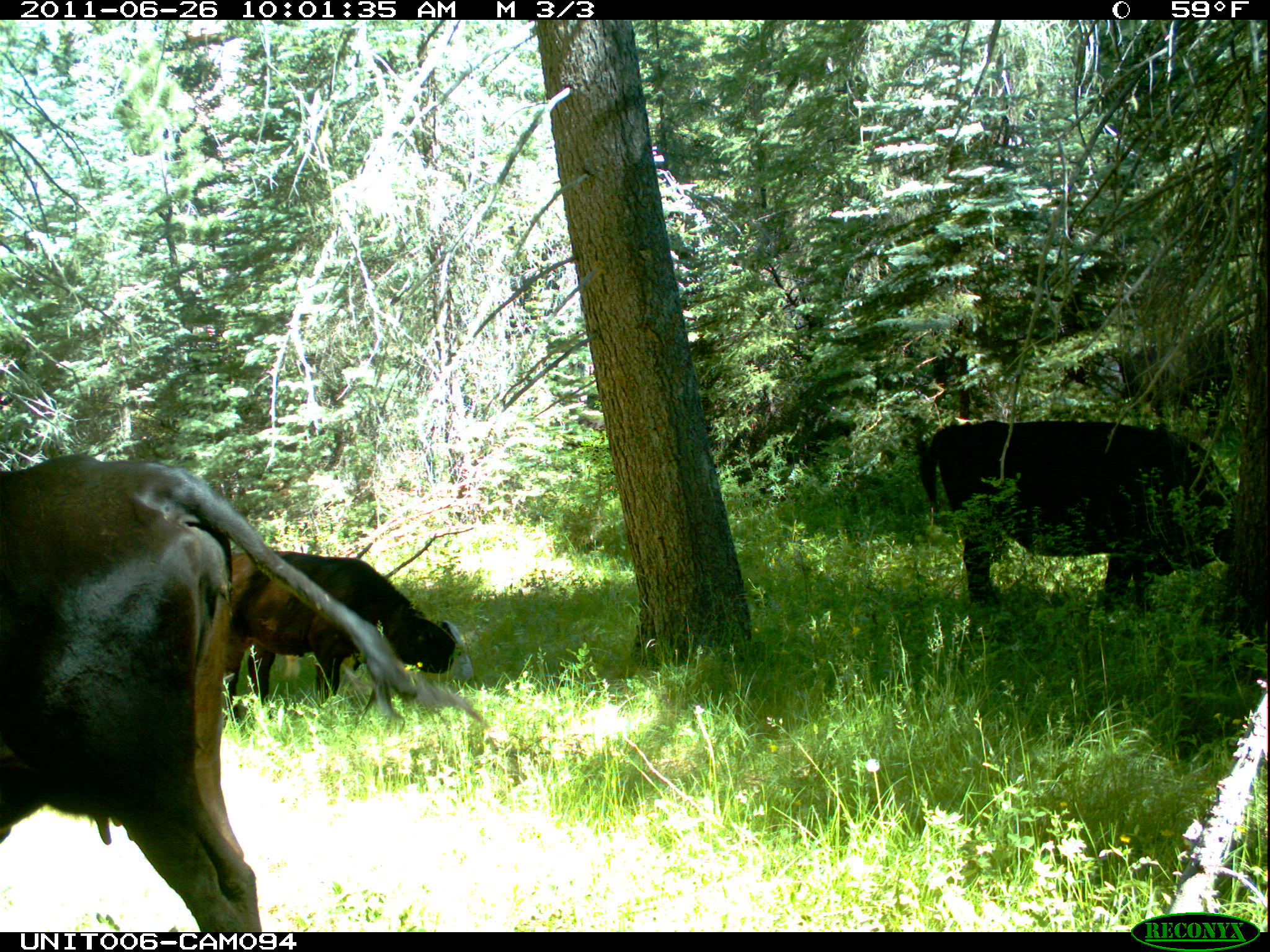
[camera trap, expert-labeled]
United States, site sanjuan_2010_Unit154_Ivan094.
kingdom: Animalia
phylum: Chordata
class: Mammalia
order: Artiodactyla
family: Bovidae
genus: Bos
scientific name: Bos taurus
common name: domestic cow